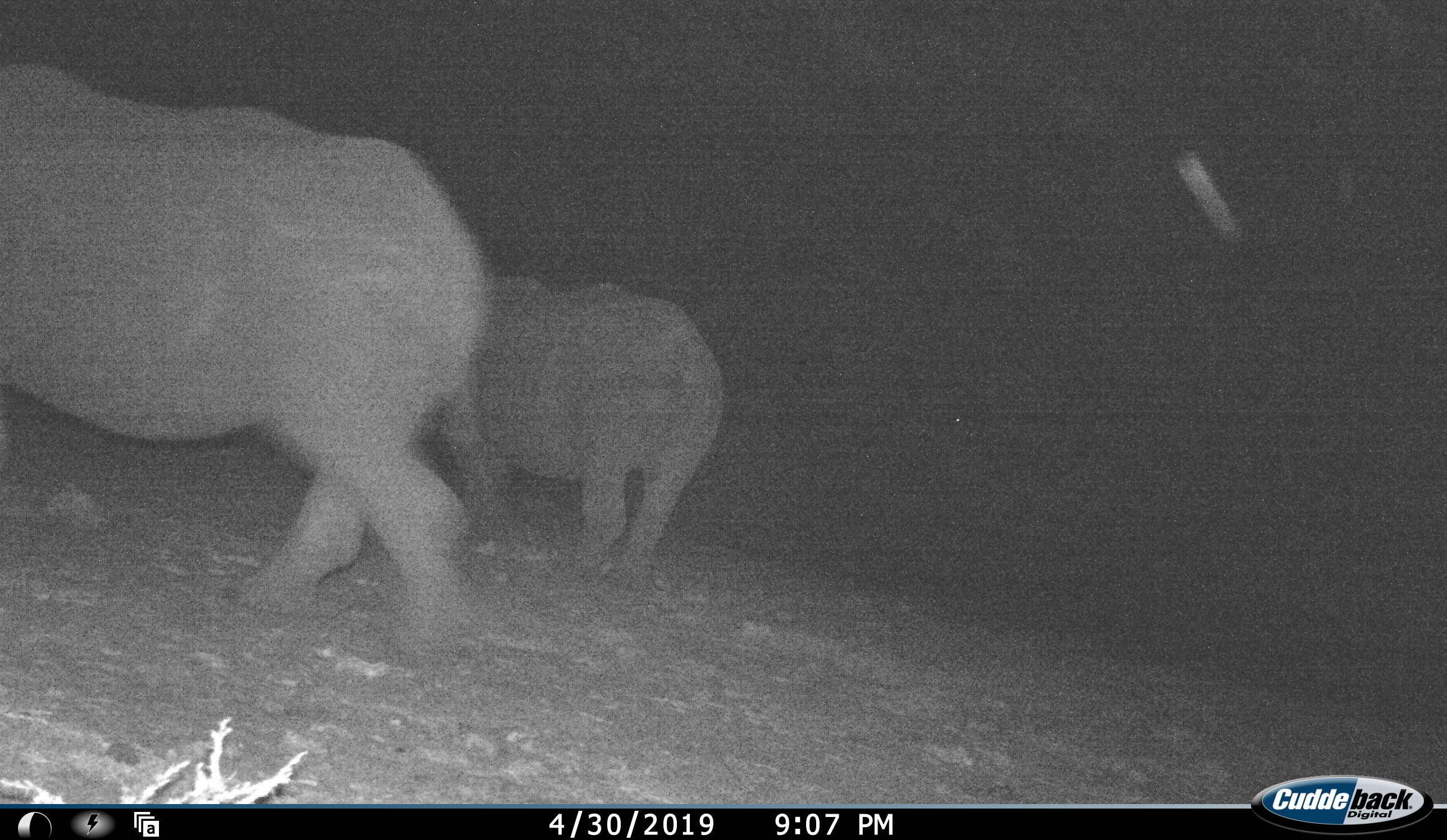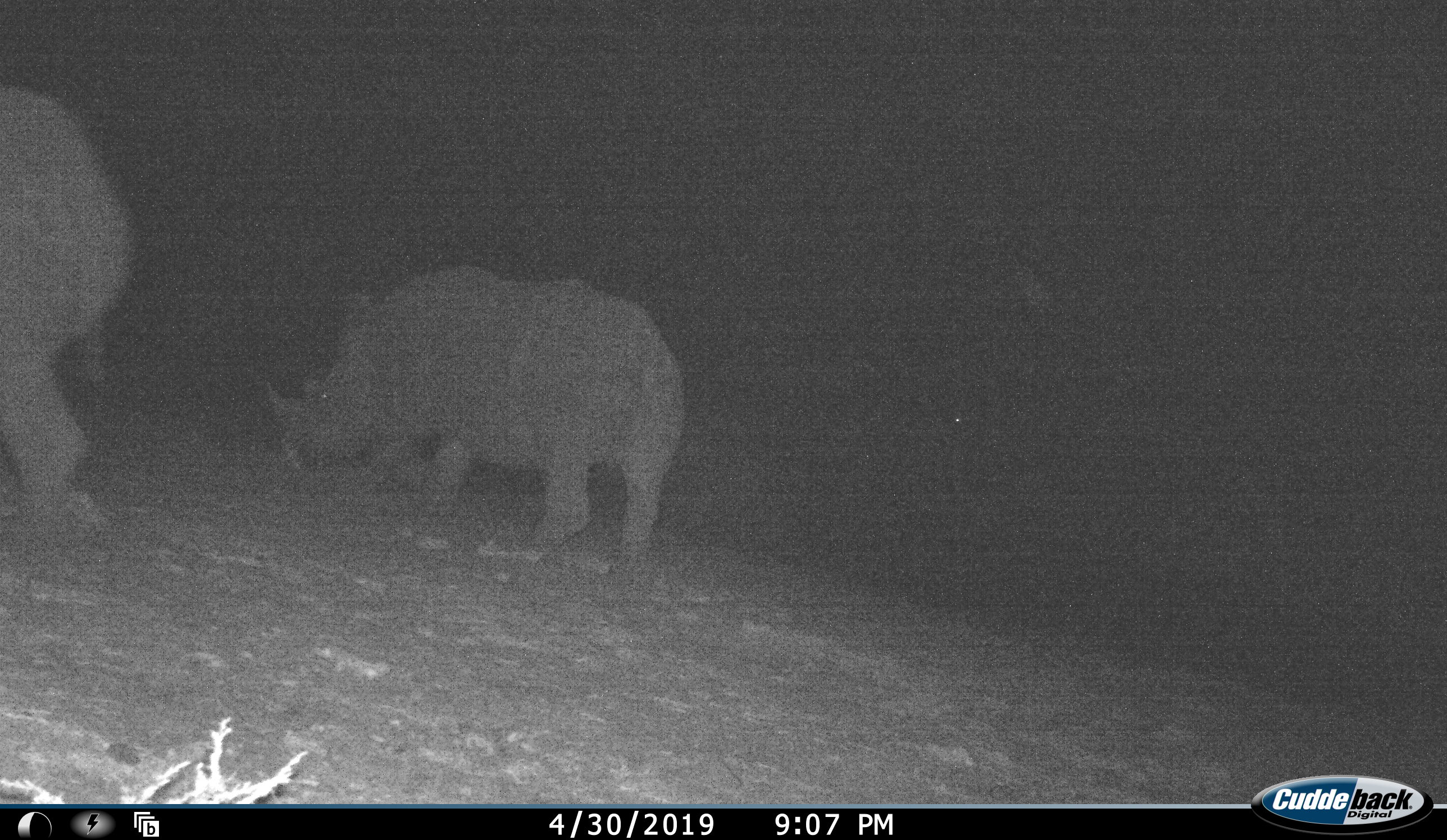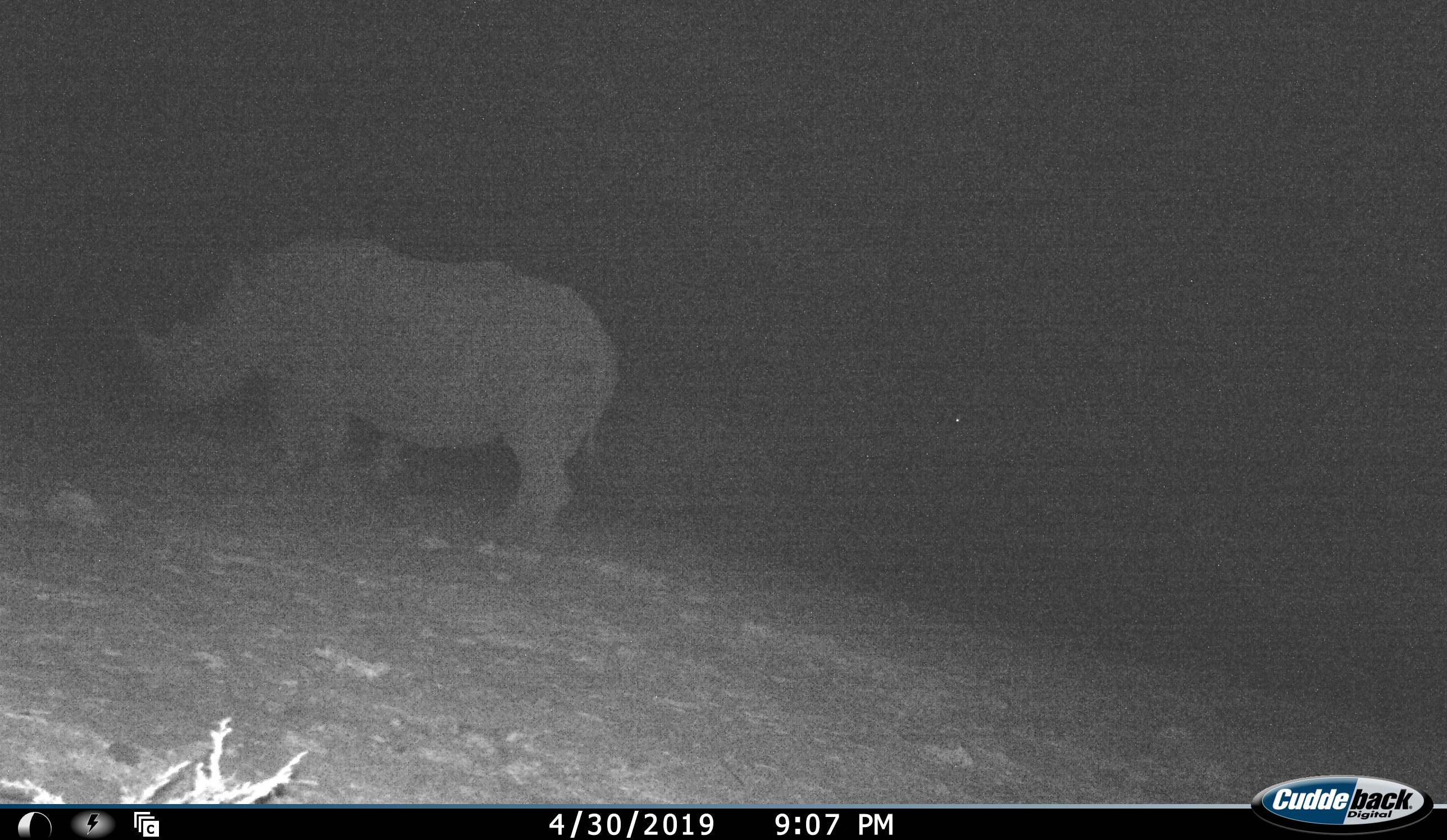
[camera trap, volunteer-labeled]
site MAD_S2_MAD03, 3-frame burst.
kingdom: Animalia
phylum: Chordata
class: Mammalia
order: Perissodactyla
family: Rhinocerotidae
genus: Ceratotherium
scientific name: Ceratotherium simum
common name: white rhinoceros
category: rhinoceroswhite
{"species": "rhinoceroswhite (white rhinoceros) (Ceratotherium simum)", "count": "2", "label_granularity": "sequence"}